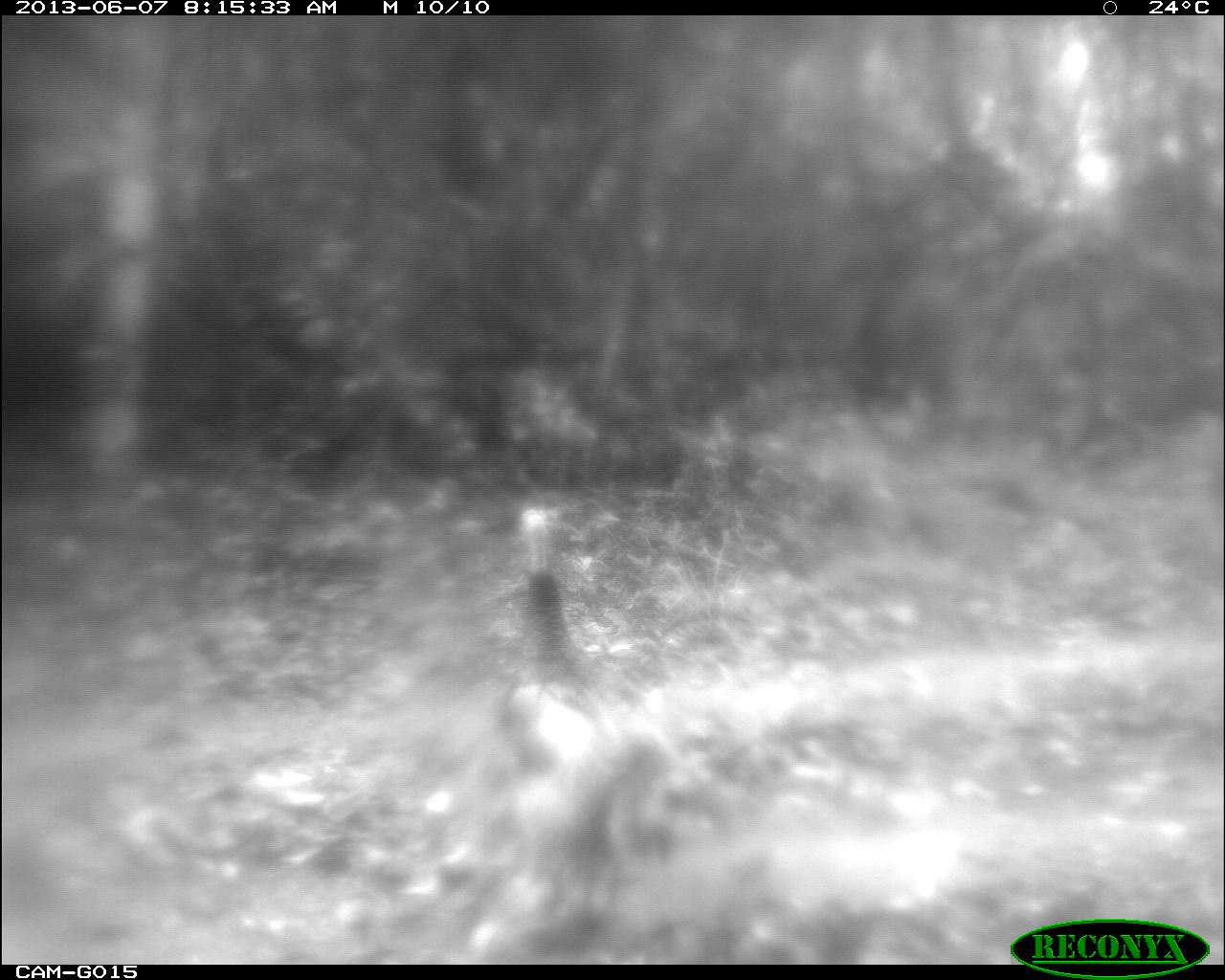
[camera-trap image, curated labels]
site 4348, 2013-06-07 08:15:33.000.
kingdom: Animalia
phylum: Chordata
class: Aves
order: Galliformes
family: Phasianidae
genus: Meleagris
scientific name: Meleagris ocellata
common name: ocellated turkey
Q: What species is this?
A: Meleagris ocellata (ocellated turkey).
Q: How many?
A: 1.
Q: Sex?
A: Female.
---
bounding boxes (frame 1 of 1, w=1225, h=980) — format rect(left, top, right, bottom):
meleagris ocellata: rect(487, 505, 678, 923)